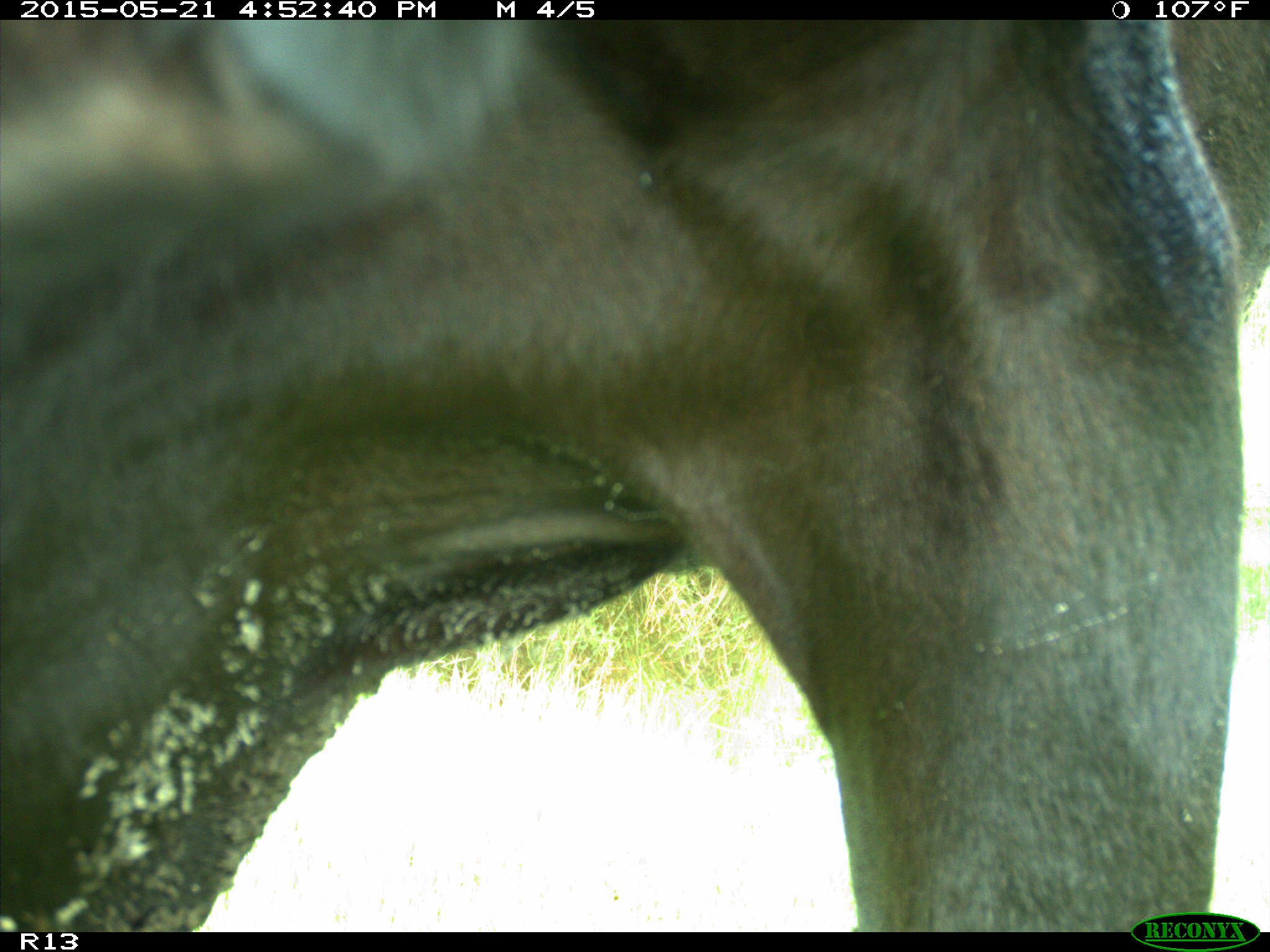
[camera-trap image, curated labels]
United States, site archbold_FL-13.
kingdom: Animalia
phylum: Chordata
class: Mammalia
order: Artiodactyla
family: Bovidae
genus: Bos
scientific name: Bos taurus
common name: domestic cow